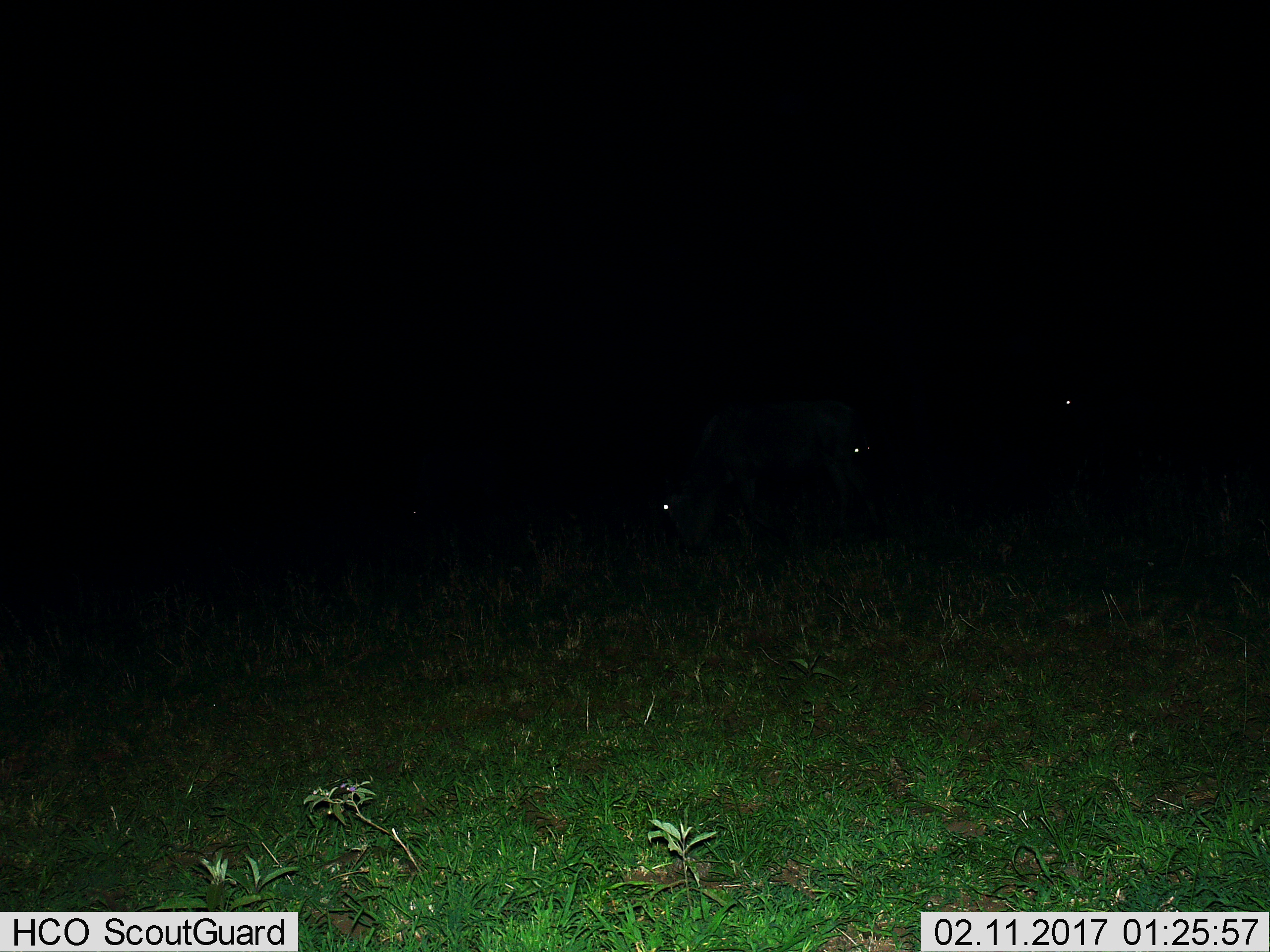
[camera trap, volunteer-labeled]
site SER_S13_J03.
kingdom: Animalia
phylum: Chordata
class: Mammalia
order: Artiodactyla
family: Bovidae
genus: Connochaetes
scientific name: Connochaetes taurinus taurinus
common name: blue wildebeest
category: wildebeestblue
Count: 3.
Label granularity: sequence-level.